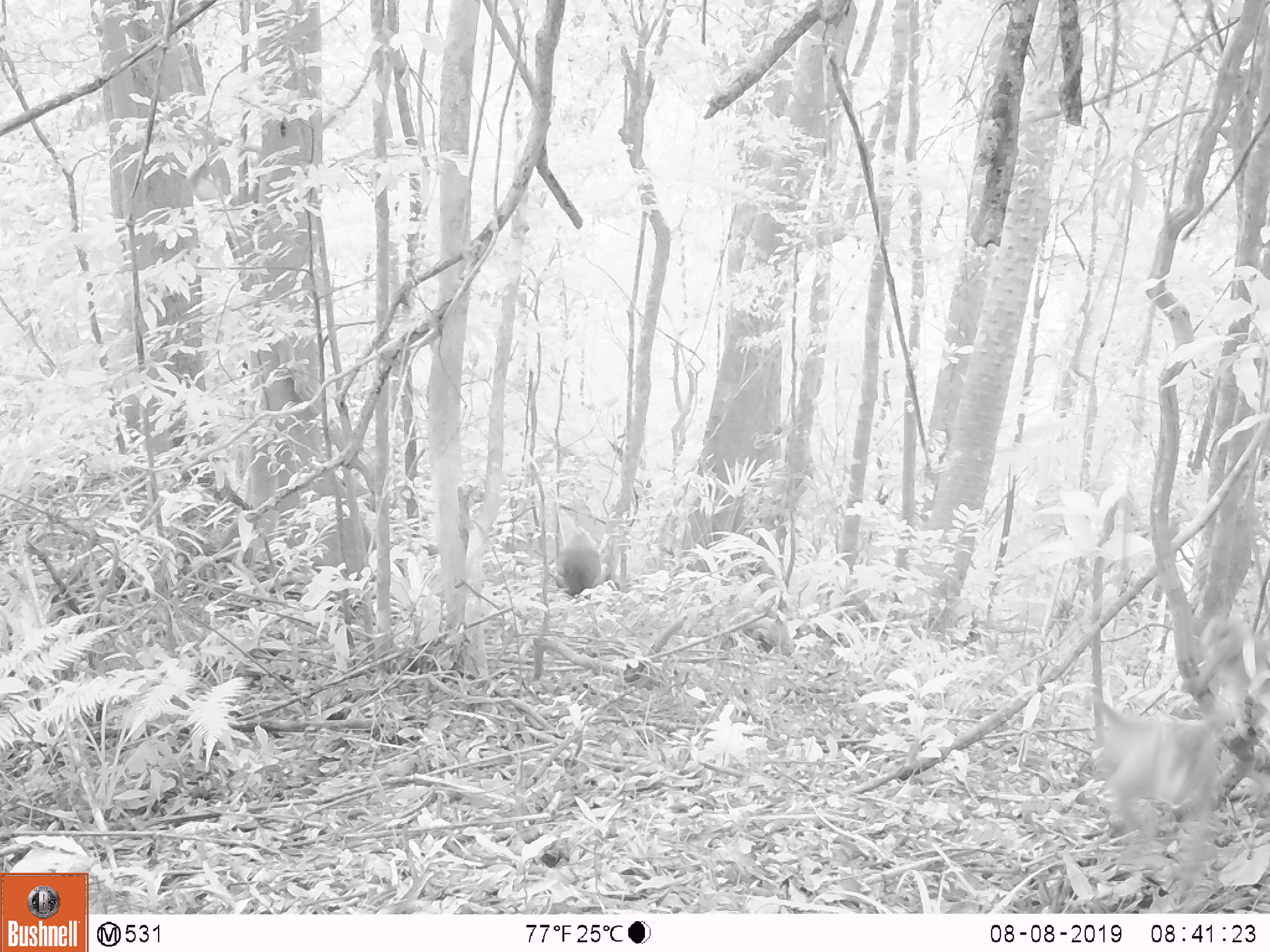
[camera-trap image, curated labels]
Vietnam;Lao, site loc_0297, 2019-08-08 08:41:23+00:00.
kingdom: Animalia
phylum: Chordata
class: Mammalia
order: Primates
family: Cercopithecidae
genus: Macaca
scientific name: Macaca nemestrina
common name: pig-tailed macaque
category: pig tailed macaque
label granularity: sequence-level